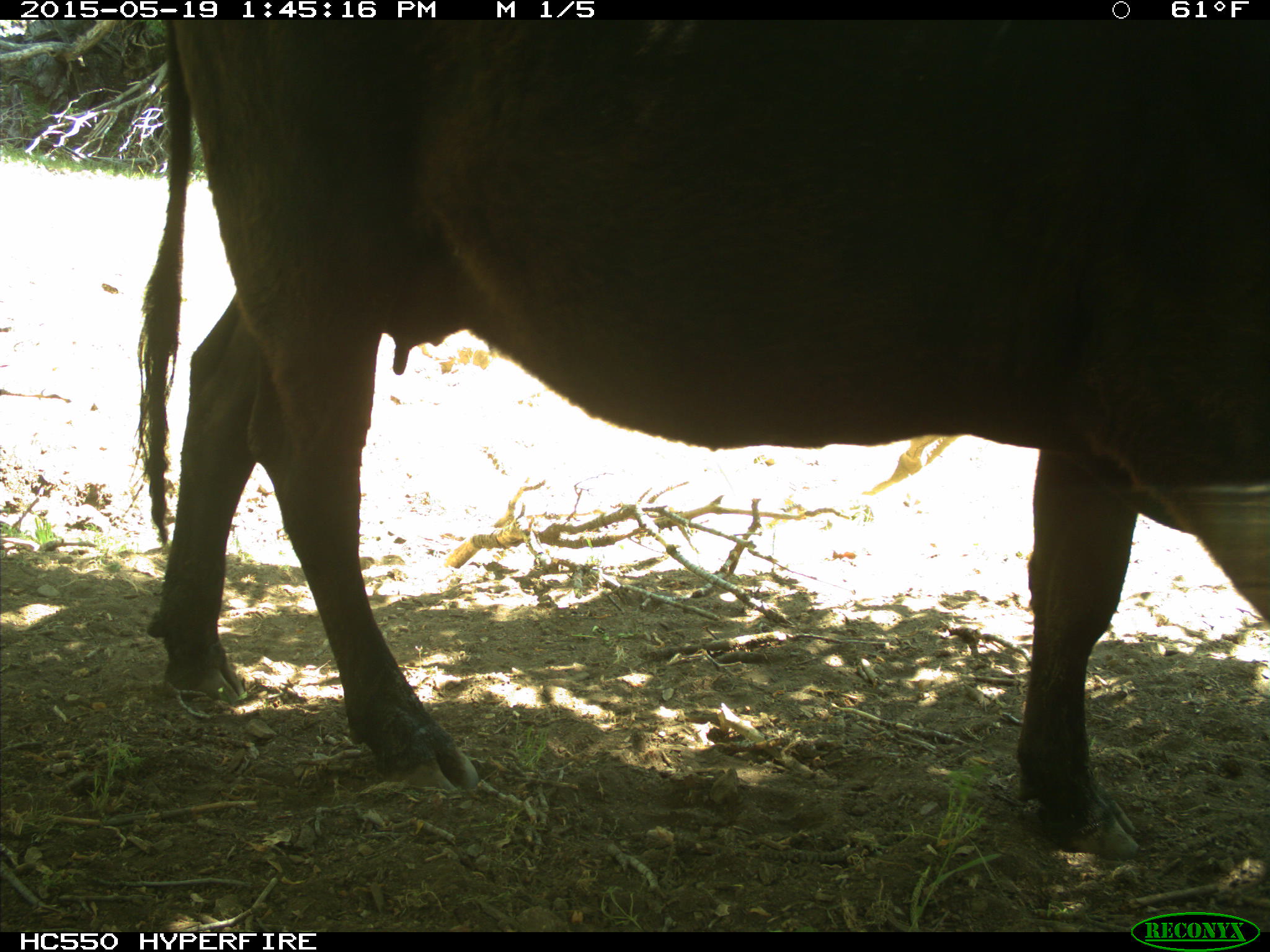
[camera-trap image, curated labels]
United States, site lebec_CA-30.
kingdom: Animalia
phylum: Chordata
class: Mammalia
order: Artiodactyla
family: Bovidae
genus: Bos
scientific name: Bos taurus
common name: domestic cow